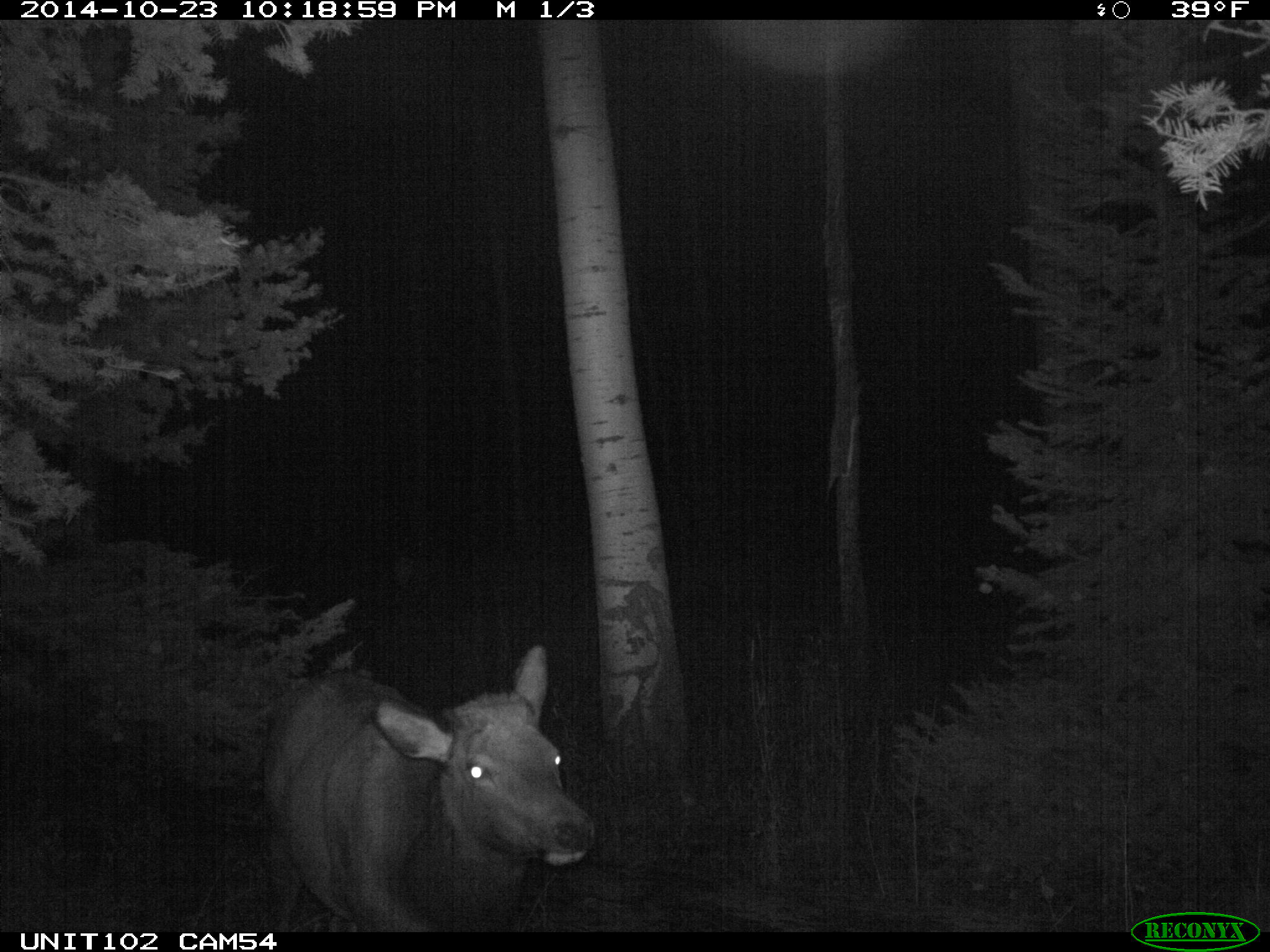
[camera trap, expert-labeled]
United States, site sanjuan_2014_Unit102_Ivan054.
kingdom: Animalia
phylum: Chordata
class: Mammalia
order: Artiodactyla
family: Cervidae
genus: Cervus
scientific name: Cervus elaphus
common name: red deer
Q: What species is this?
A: Cervus elaphus (red deer).